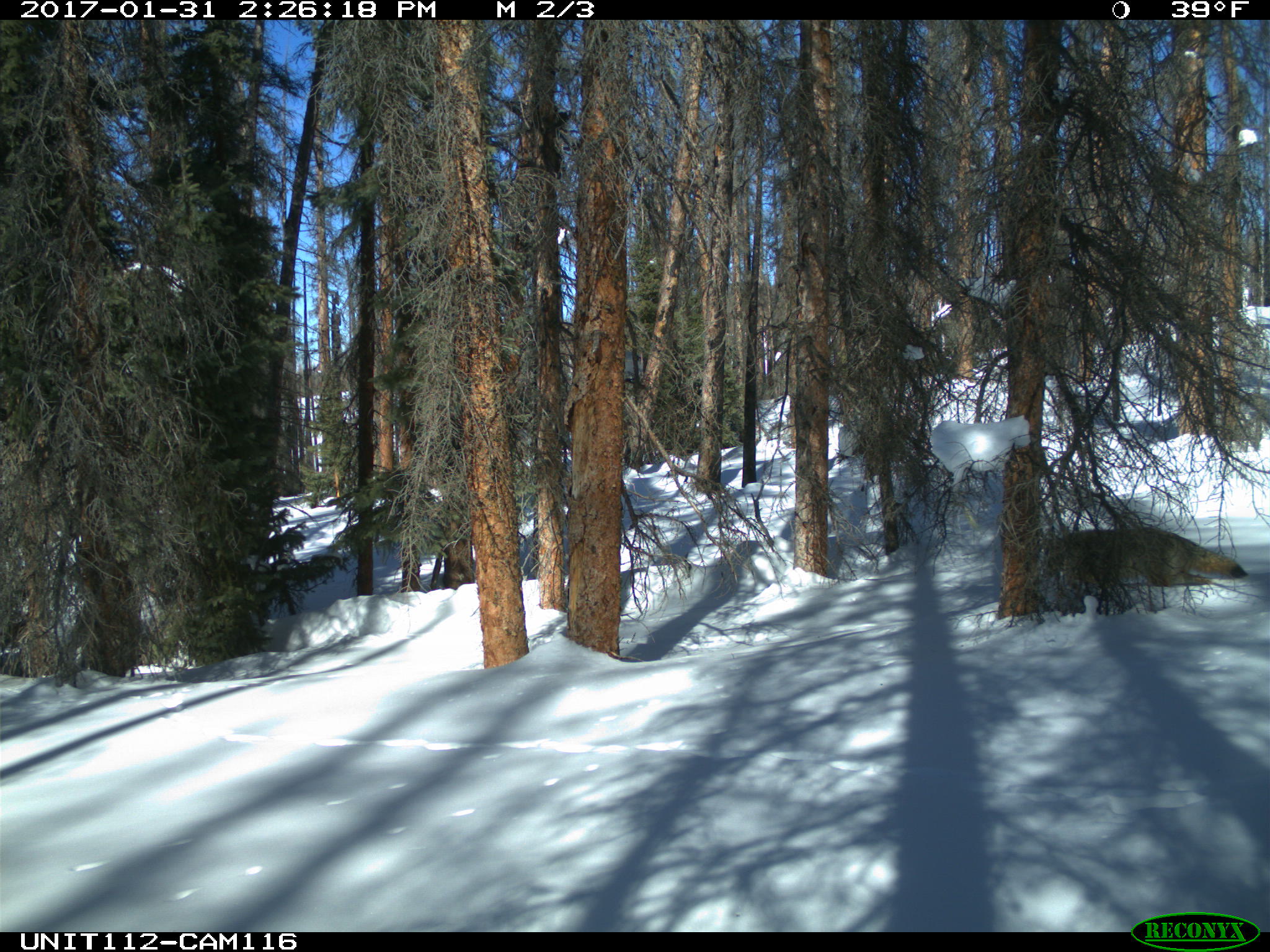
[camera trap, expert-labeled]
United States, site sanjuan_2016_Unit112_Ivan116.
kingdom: Animalia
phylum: Chordata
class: Mammalia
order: Carnivora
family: Canidae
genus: Canis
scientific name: Canis latrans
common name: coyote